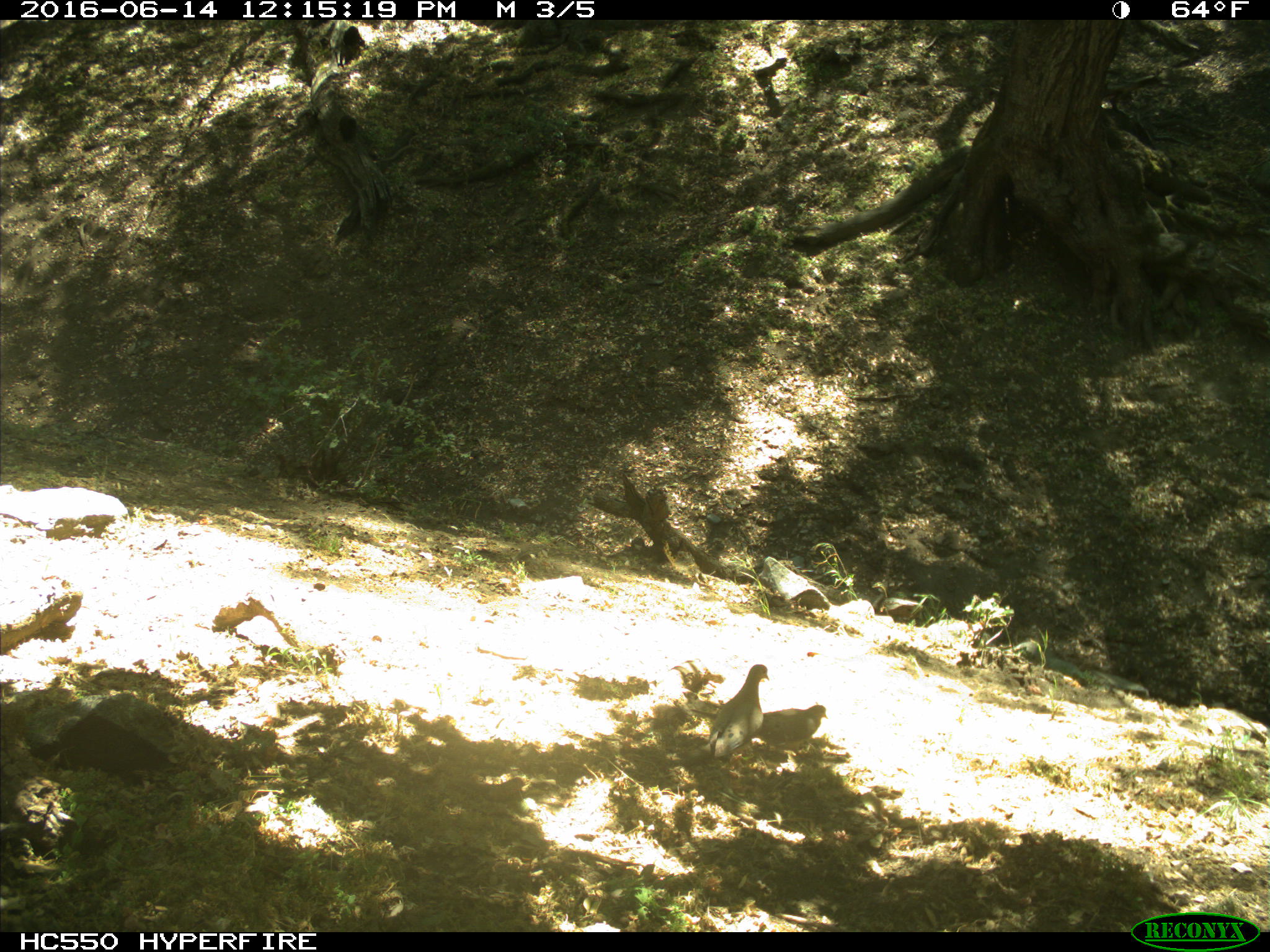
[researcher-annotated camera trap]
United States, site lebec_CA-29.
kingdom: Animalia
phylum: Chordata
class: Aves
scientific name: Aves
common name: birds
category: unidentified bird